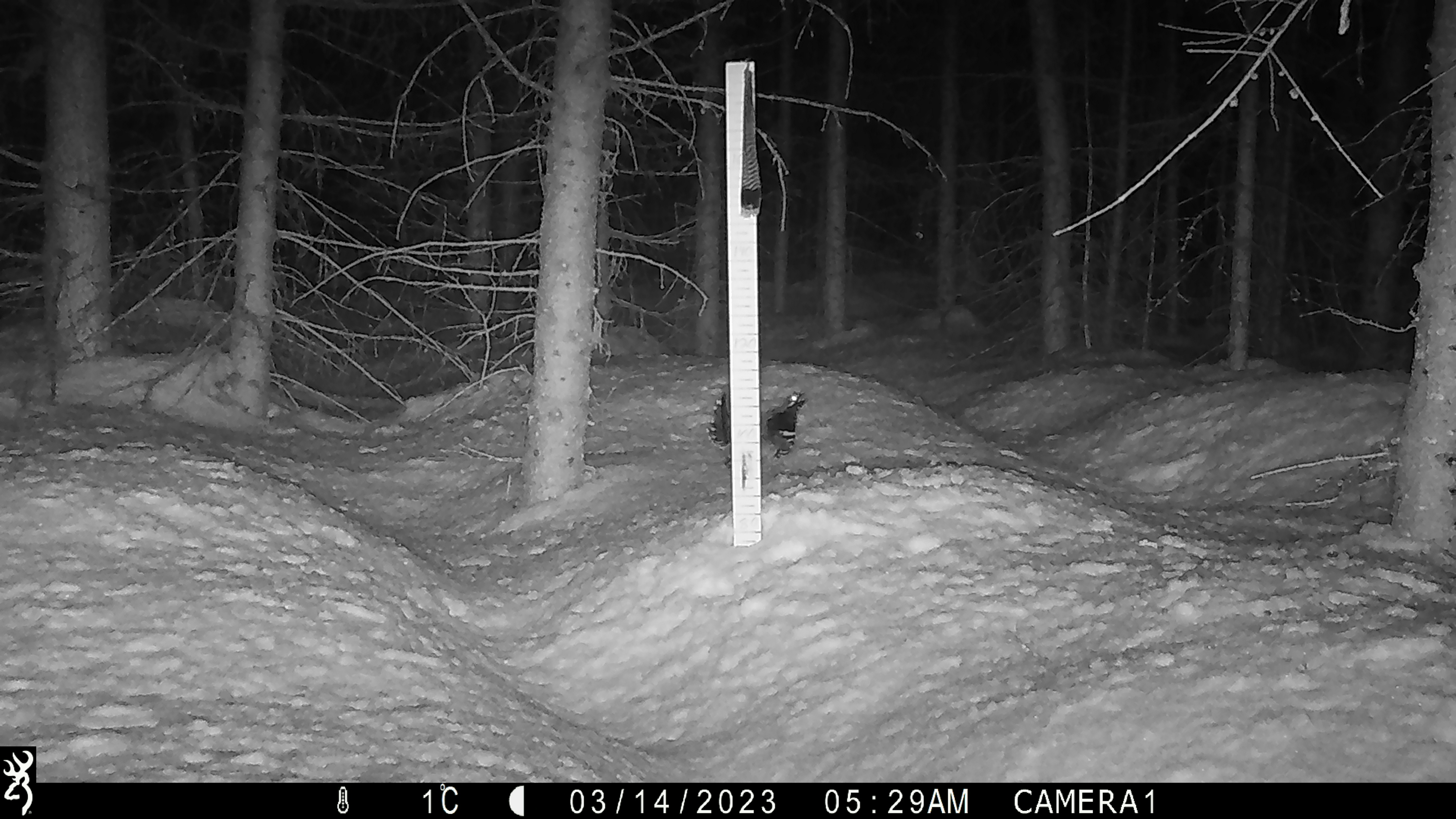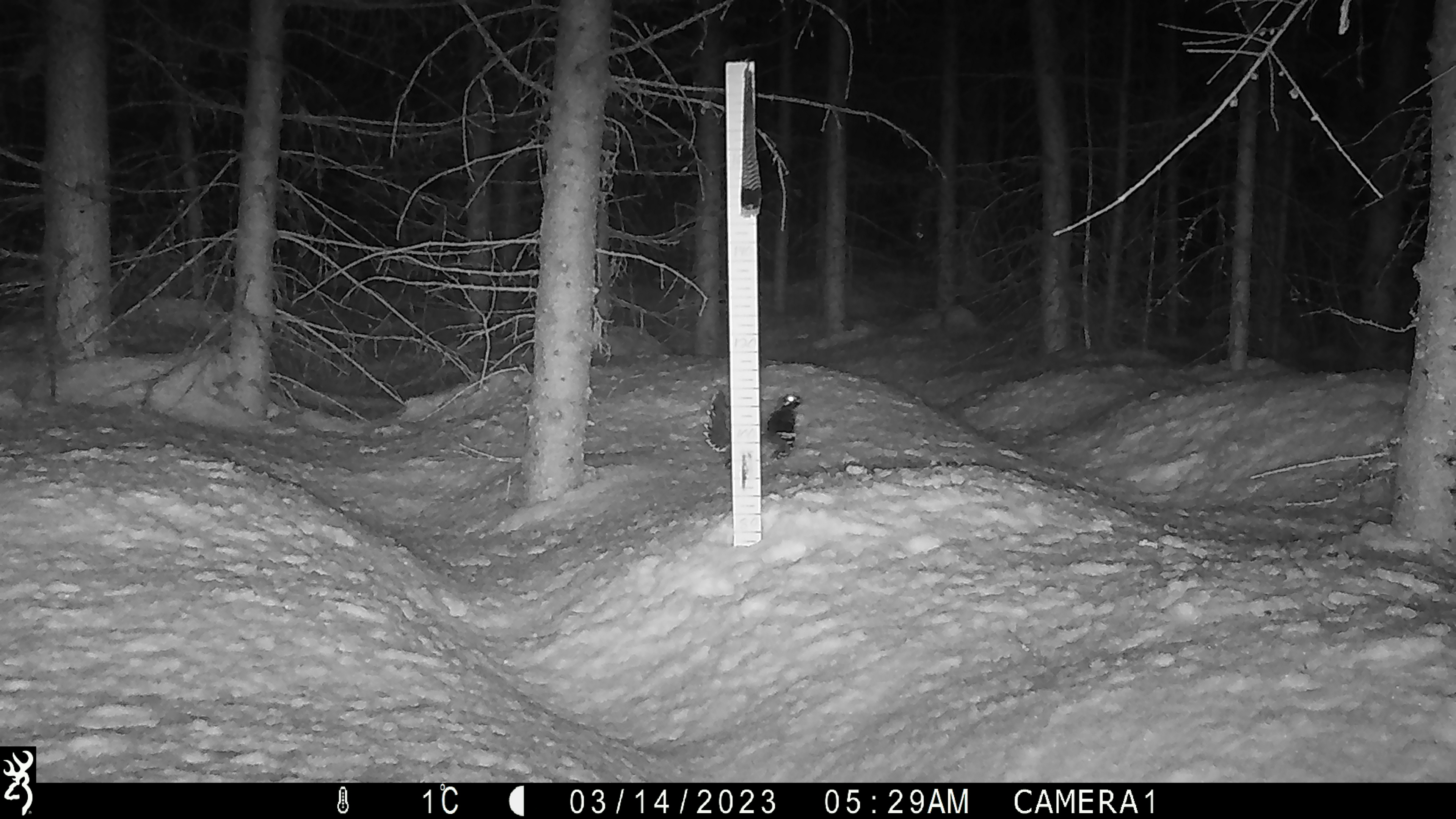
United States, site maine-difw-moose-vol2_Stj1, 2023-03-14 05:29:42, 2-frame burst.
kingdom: Animalia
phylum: Chordata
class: Aves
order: Galliformes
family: Phasianidae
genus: Canachites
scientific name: Canachites canadensis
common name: spruce grouse